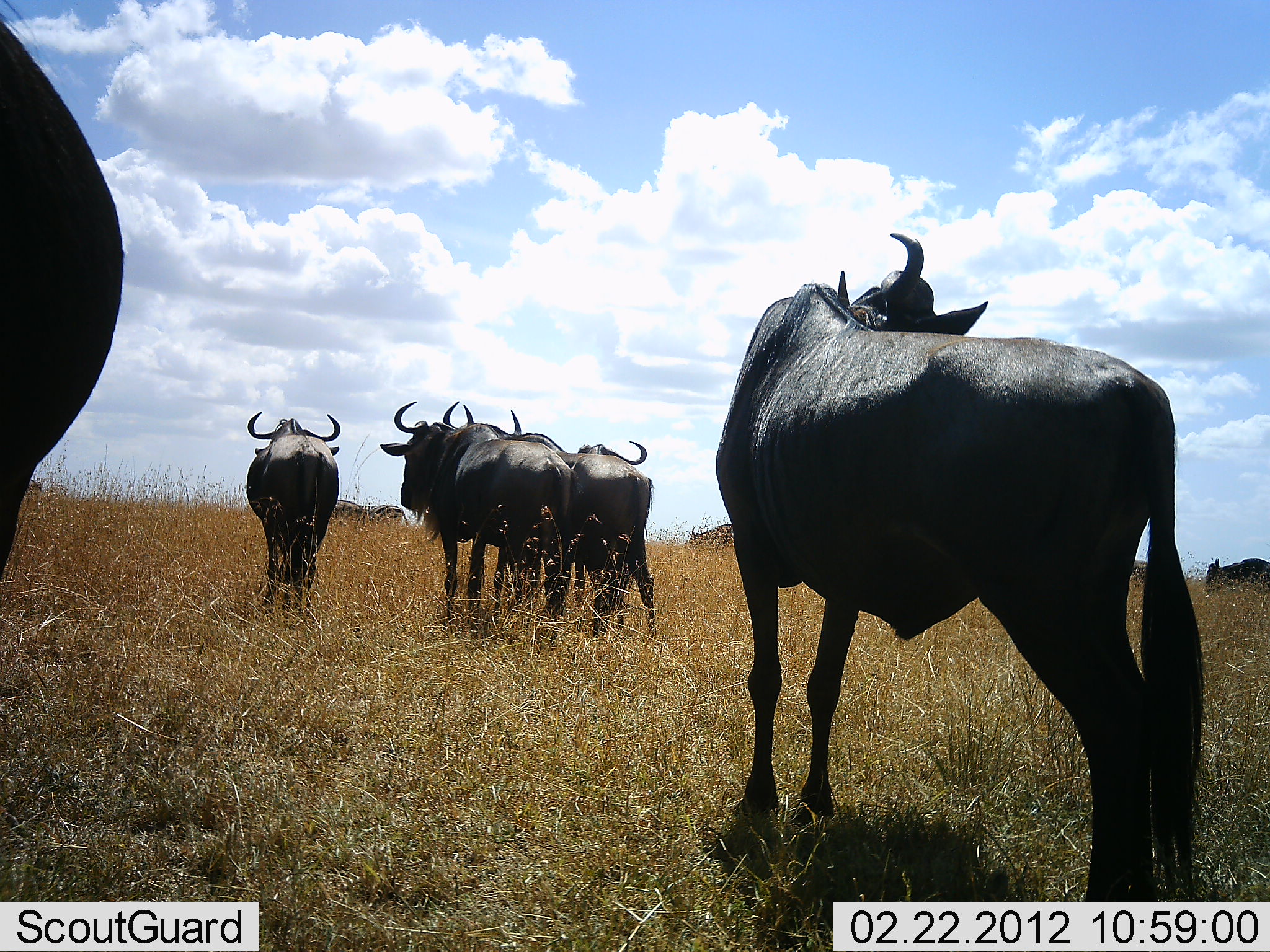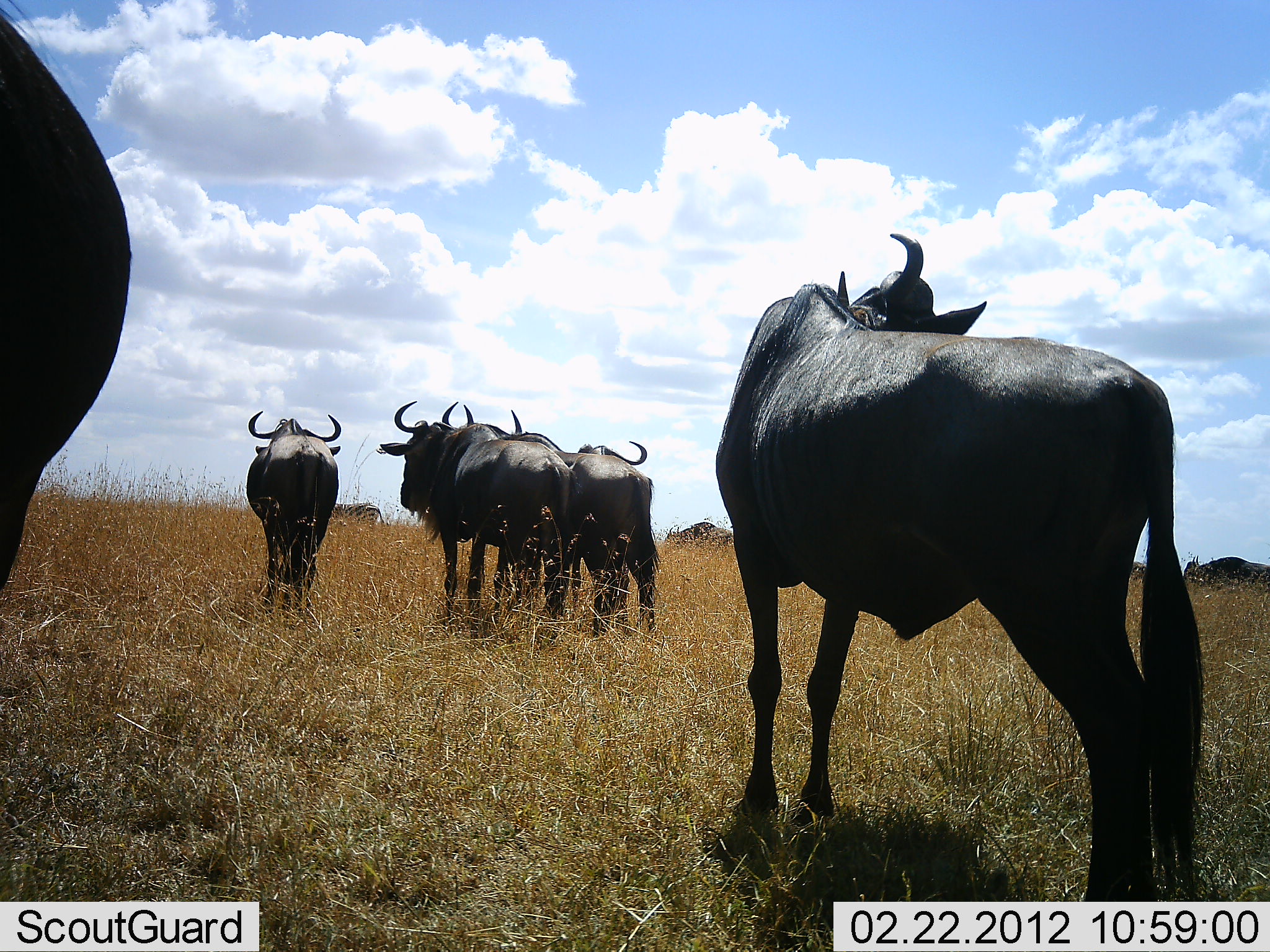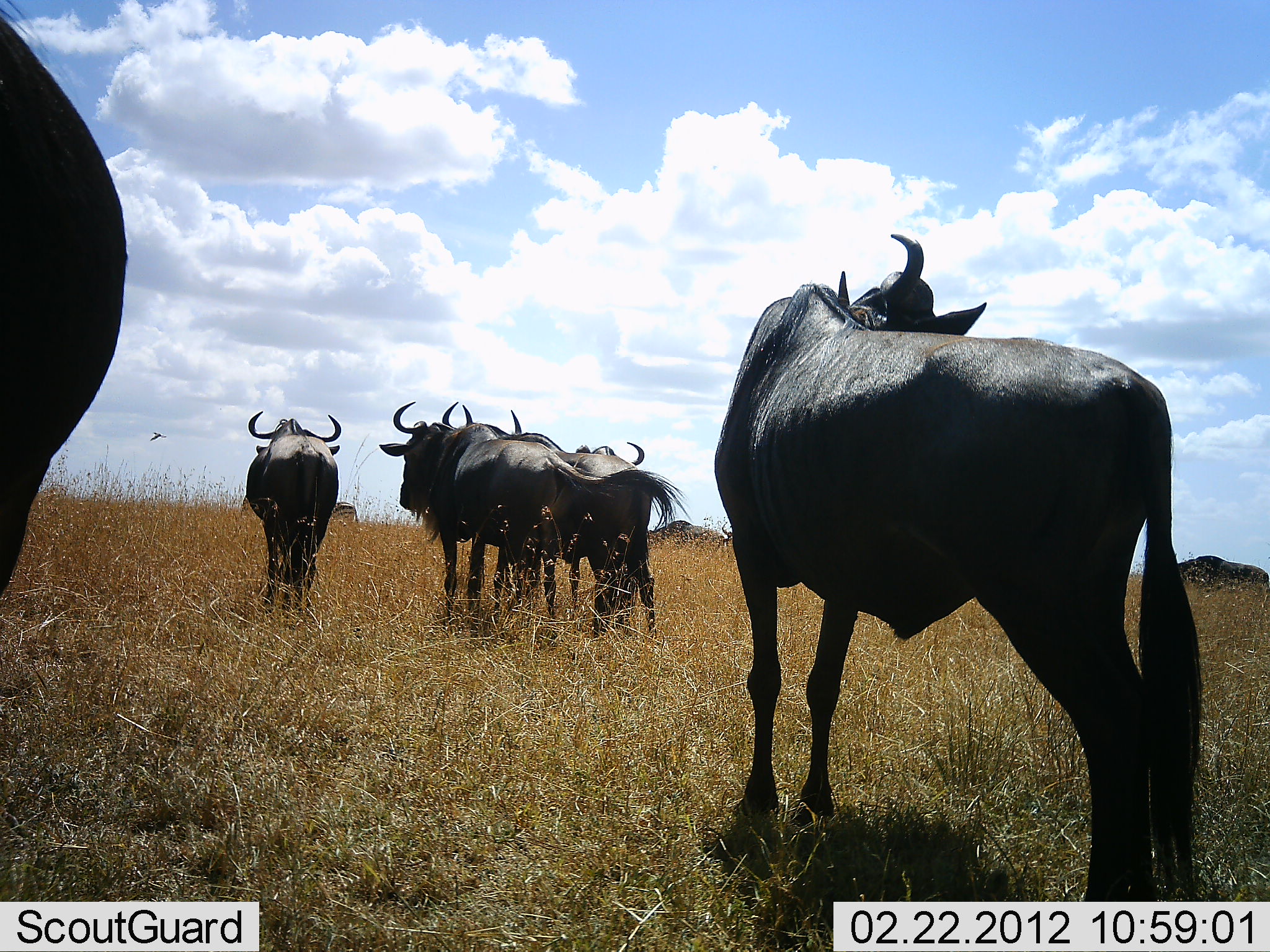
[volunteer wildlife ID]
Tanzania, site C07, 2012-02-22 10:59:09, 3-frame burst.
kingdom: Animalia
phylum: Chordata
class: Mammalia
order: Artiodactyla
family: Bovidae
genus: Connochaetes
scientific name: Connochaetes taurinus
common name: blue wildebeest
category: wildebeest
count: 8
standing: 84%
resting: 5%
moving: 63%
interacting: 5%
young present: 0%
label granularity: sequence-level